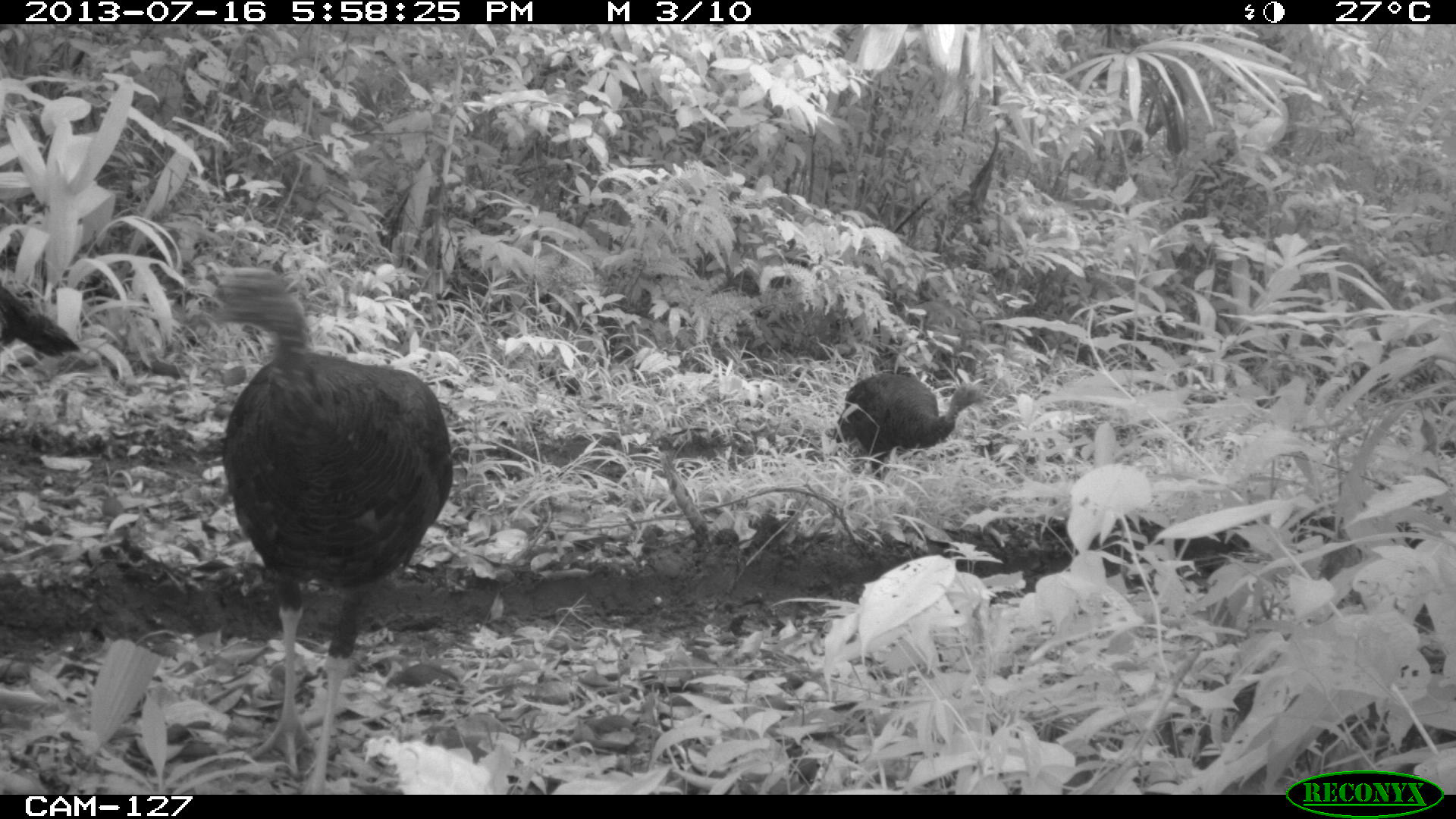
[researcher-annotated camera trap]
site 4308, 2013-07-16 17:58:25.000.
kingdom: Animalia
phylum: Chordata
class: Aves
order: Galliformes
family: Phasianidae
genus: Meleagris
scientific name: Meleagris ocellata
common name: ocellated turkey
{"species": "Meleagris ocellata (ocellated turkey)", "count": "4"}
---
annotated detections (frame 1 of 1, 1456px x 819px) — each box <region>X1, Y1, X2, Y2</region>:
meleagris ocellata: <region>207, 265, 452, 795</region>; <region>832, 371, 983, 478</region>